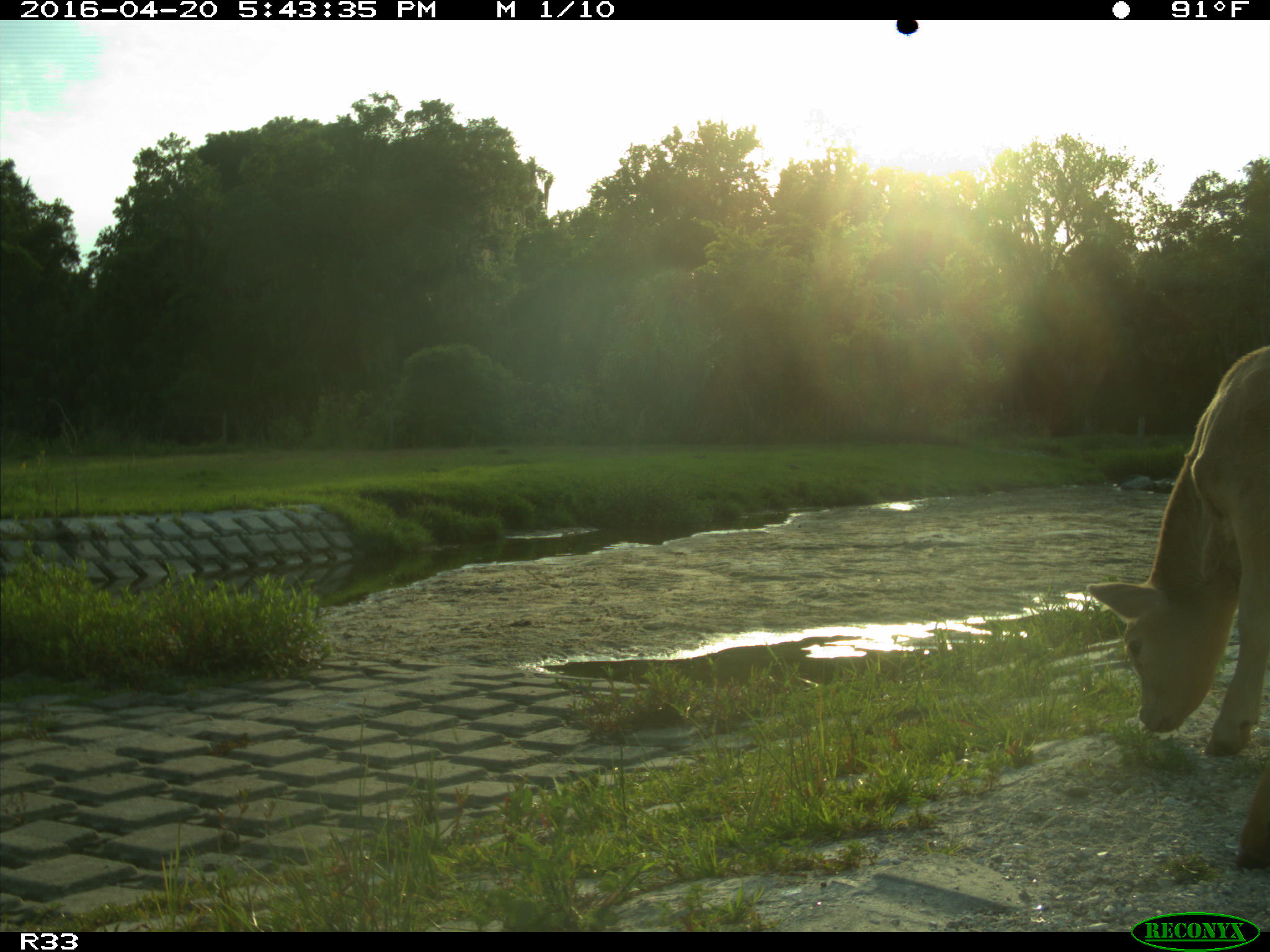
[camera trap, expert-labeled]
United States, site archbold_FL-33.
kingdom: Animalia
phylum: Chordata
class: Mammalia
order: Artiodactyla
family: Bovidae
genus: Bos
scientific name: Bos taurus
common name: domestic cow